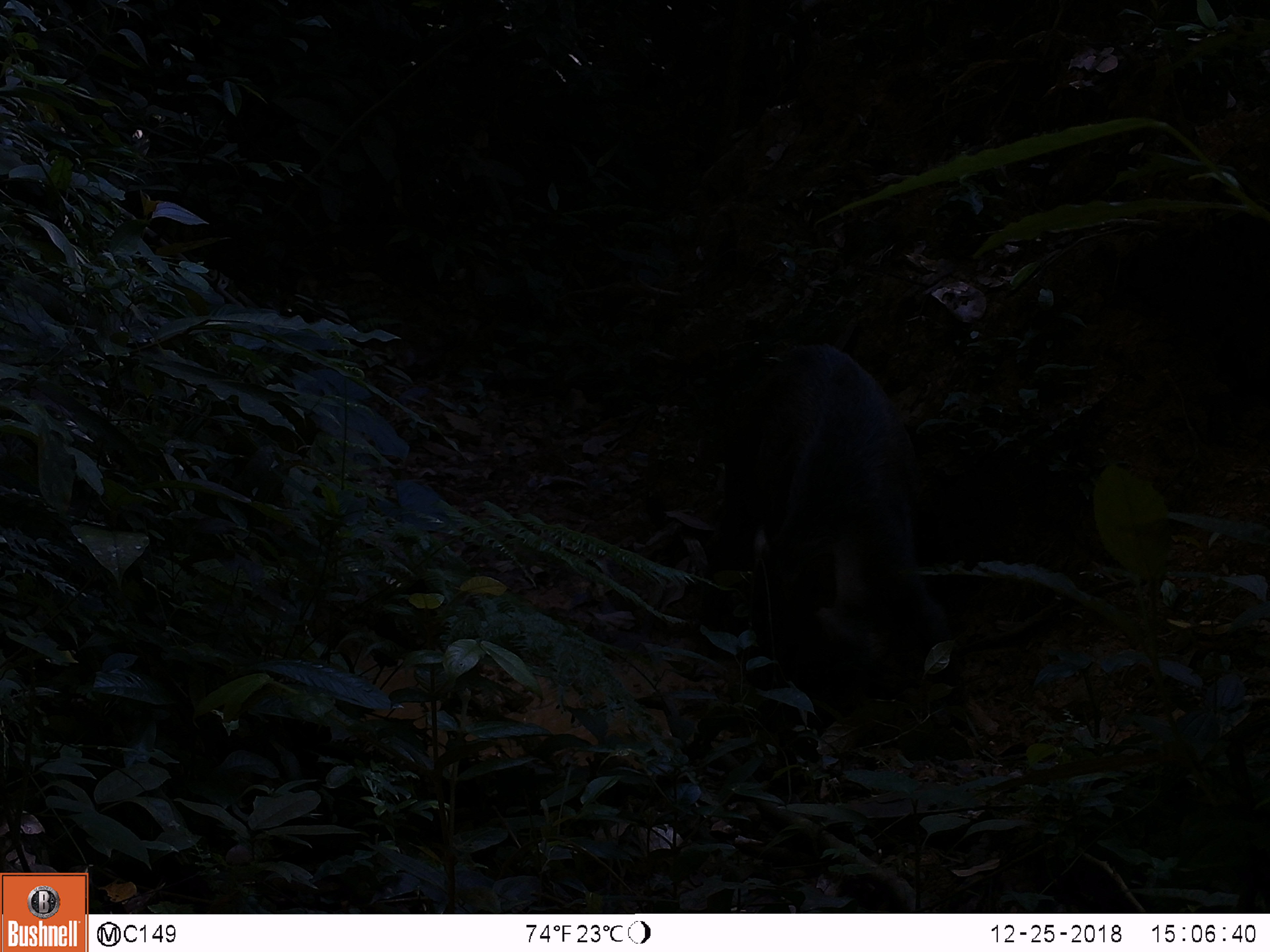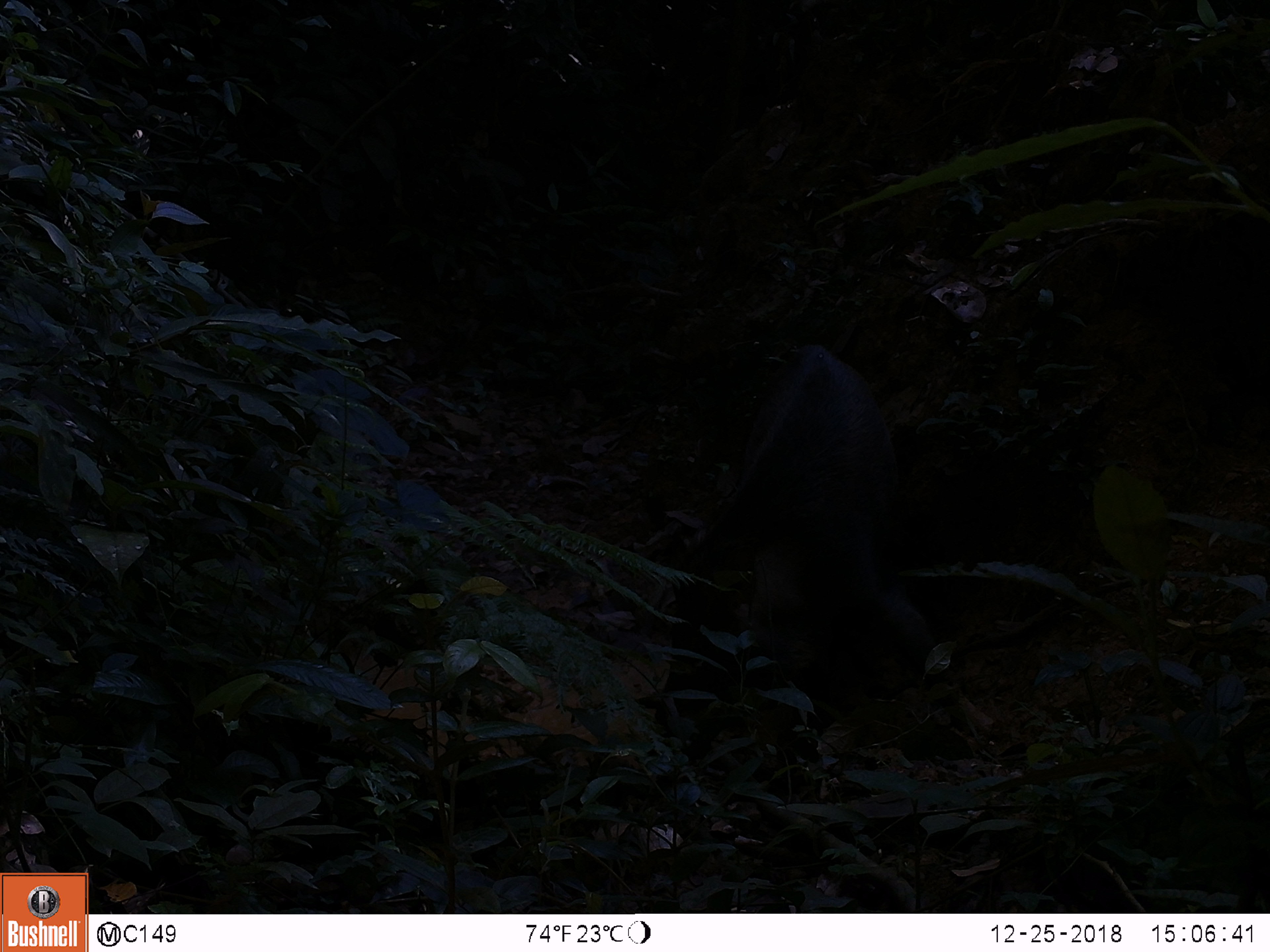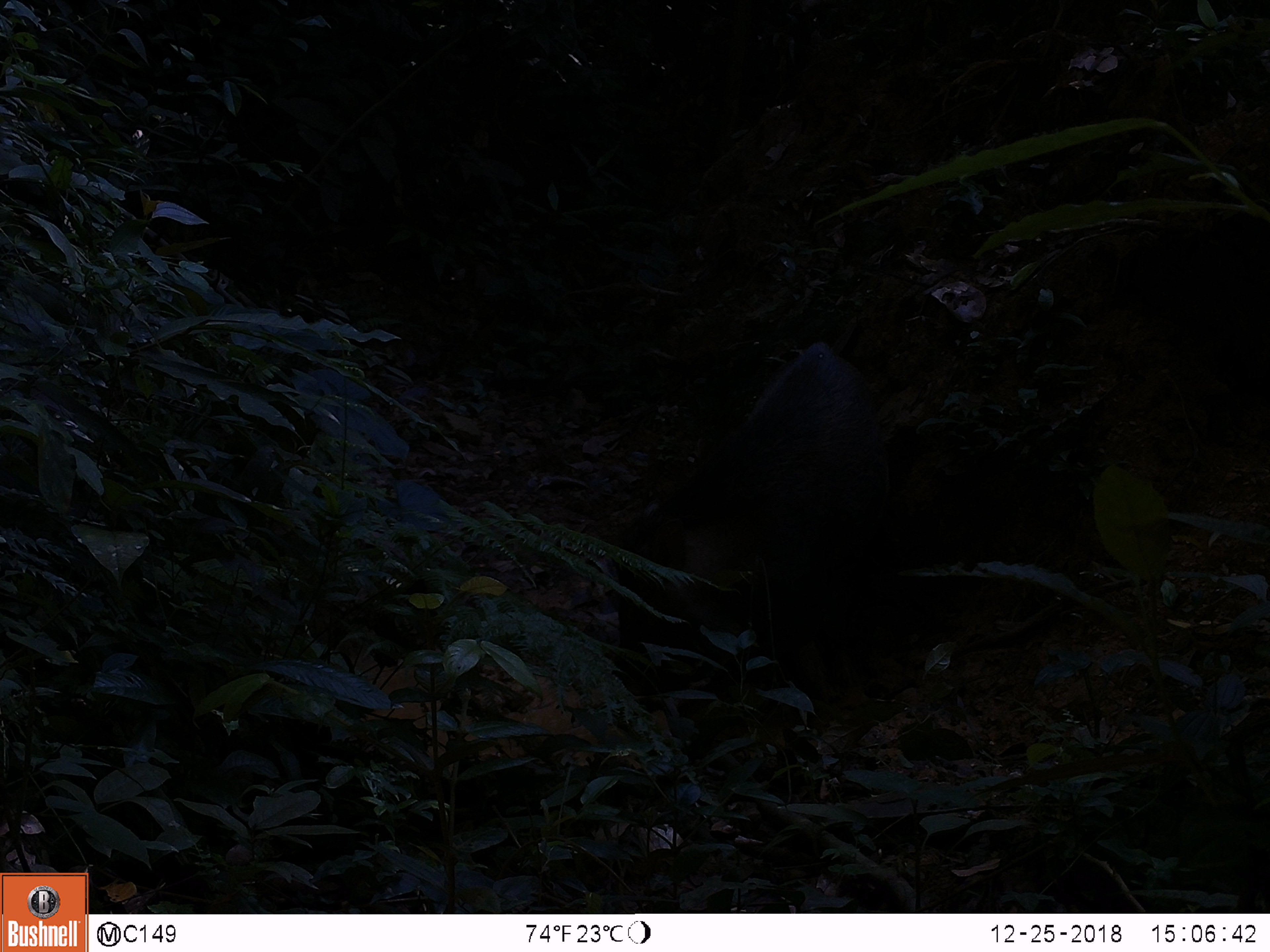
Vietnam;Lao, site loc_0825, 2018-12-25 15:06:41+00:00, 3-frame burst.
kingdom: Animalia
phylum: Chordata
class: Mammalia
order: Artiodactyla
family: Suidae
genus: Sus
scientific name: Sus scrofa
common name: eurasian wild pig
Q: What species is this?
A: Eurasian wild pig (Sus scrofa).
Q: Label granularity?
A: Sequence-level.